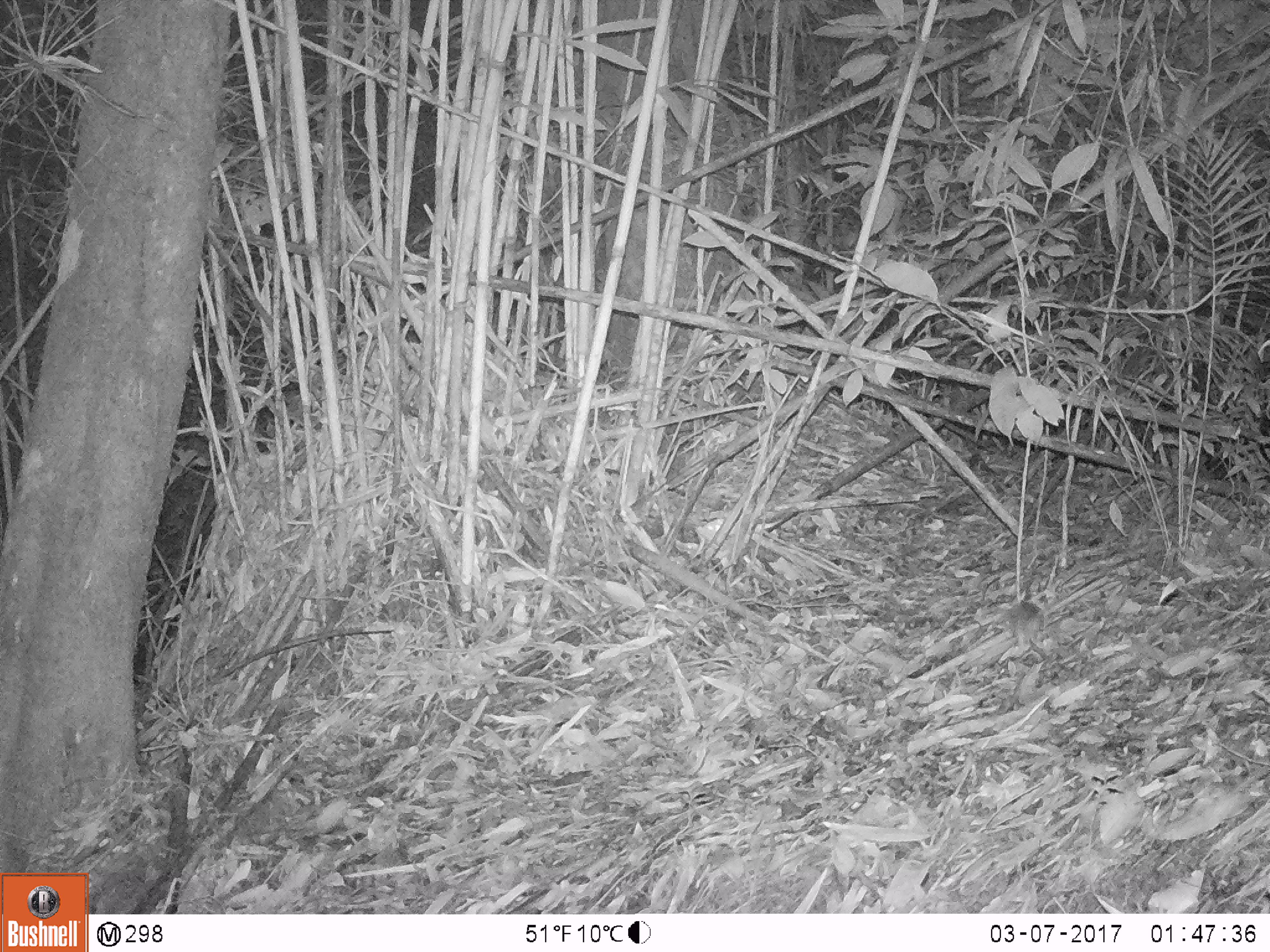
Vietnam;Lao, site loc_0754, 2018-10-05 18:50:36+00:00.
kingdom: Animalia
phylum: Chordata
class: Mammalia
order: Rodentia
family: Muridae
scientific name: Muridae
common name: old-world mice and rats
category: unidentified murid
Unidentified murid (old-world mice and rats) (Muridae). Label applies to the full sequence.